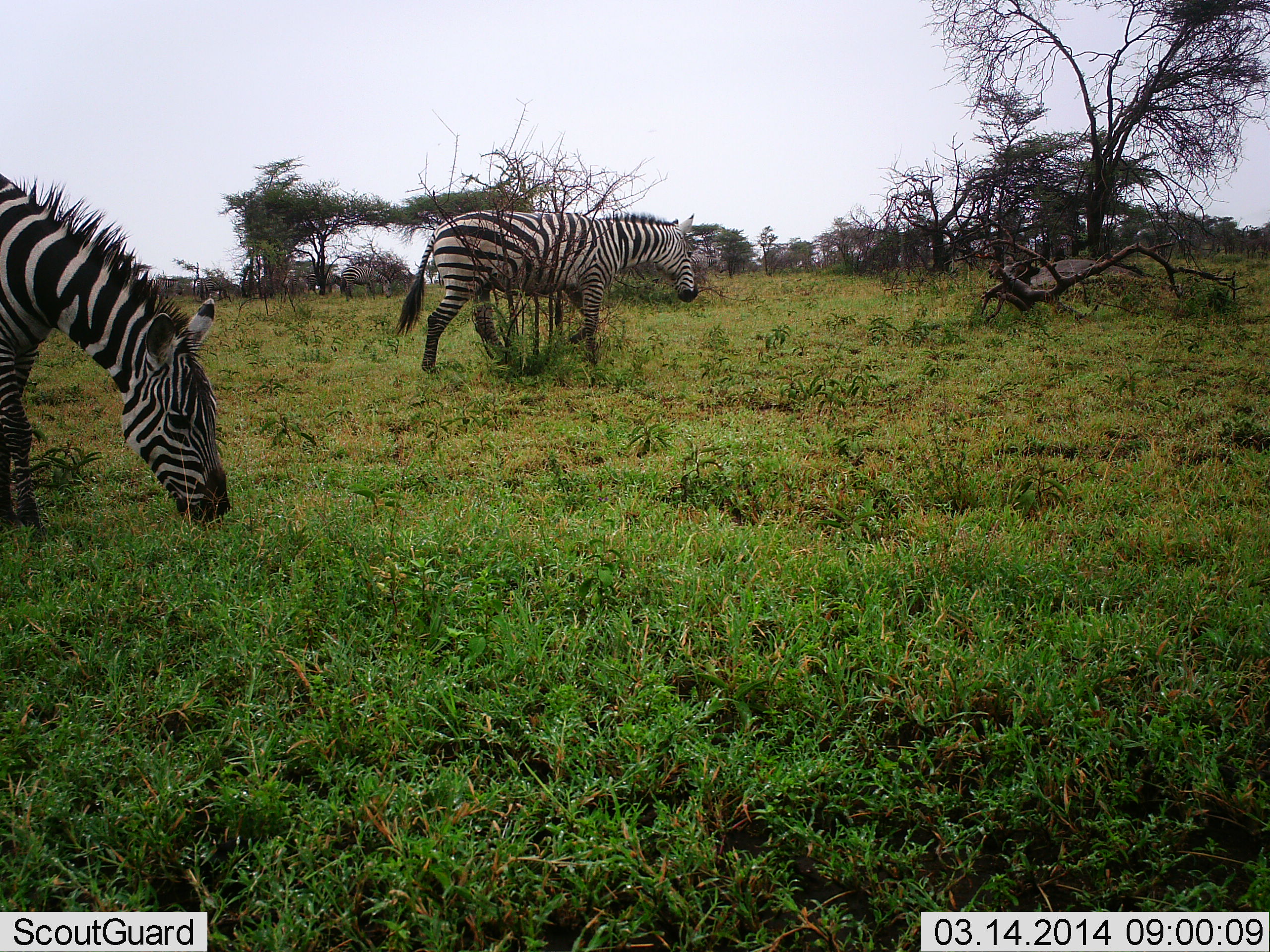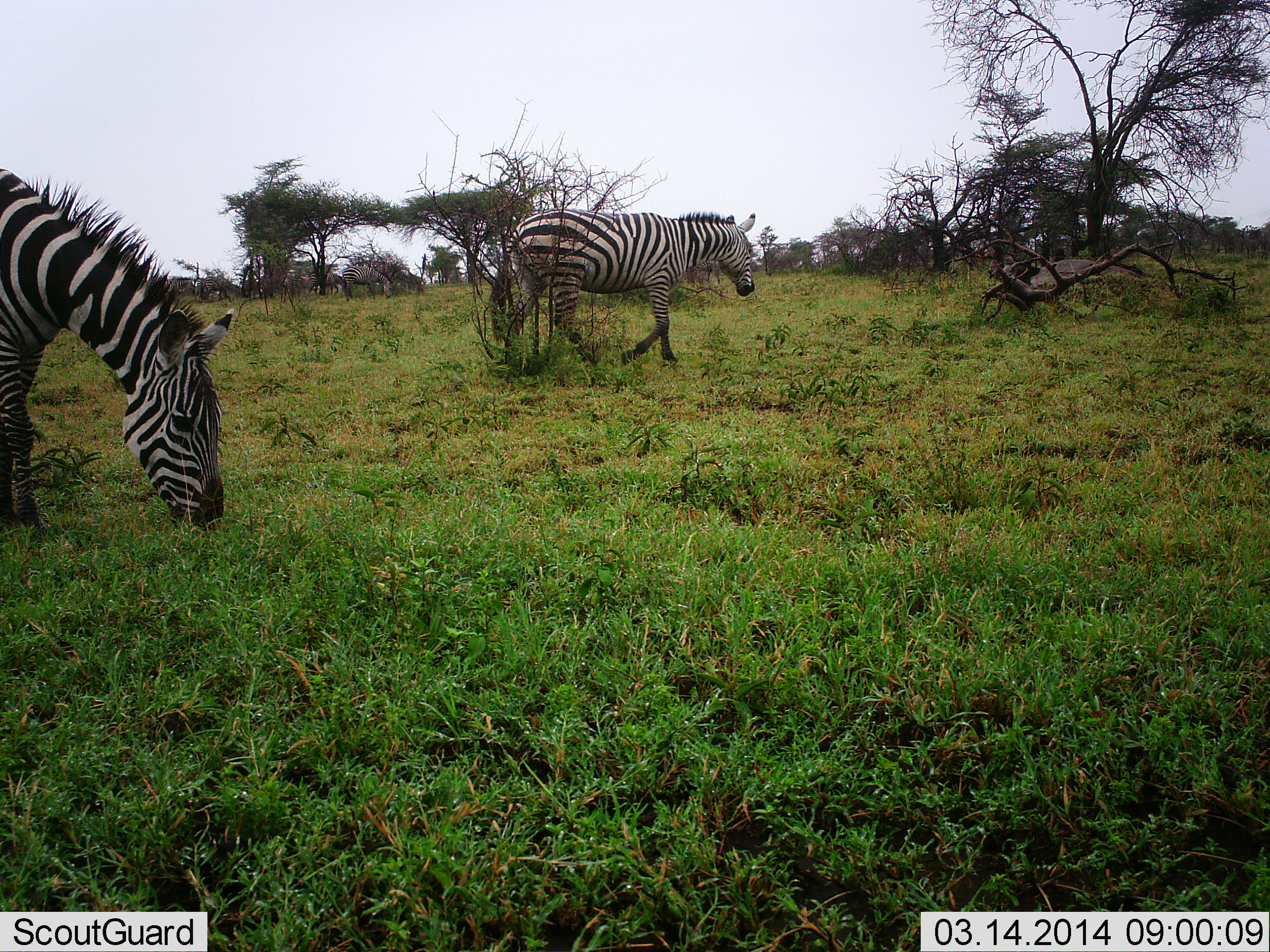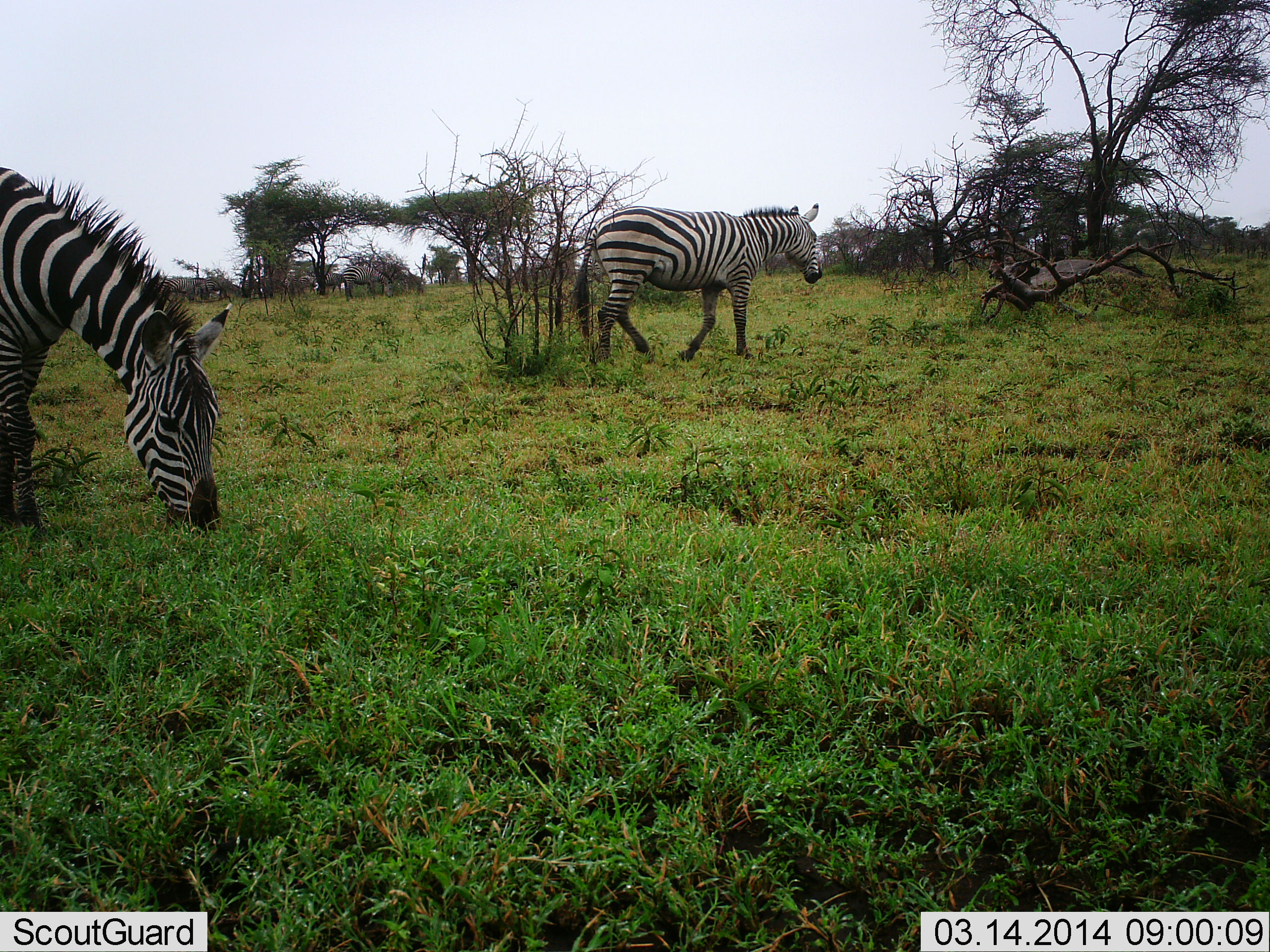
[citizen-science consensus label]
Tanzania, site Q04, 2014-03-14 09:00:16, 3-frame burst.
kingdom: Animalia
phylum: Chordata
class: Mammalia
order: Perissodactyla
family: Equidae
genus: Equus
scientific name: Equus quagga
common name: plains zebra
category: zebra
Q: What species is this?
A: Zebra (plains zebra) (Equus quagga).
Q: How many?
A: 2.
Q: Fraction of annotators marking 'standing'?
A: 18%.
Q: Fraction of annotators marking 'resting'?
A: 0%.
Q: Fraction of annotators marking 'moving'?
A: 91%.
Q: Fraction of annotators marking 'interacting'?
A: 0%.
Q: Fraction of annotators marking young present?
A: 0%.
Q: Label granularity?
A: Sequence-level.